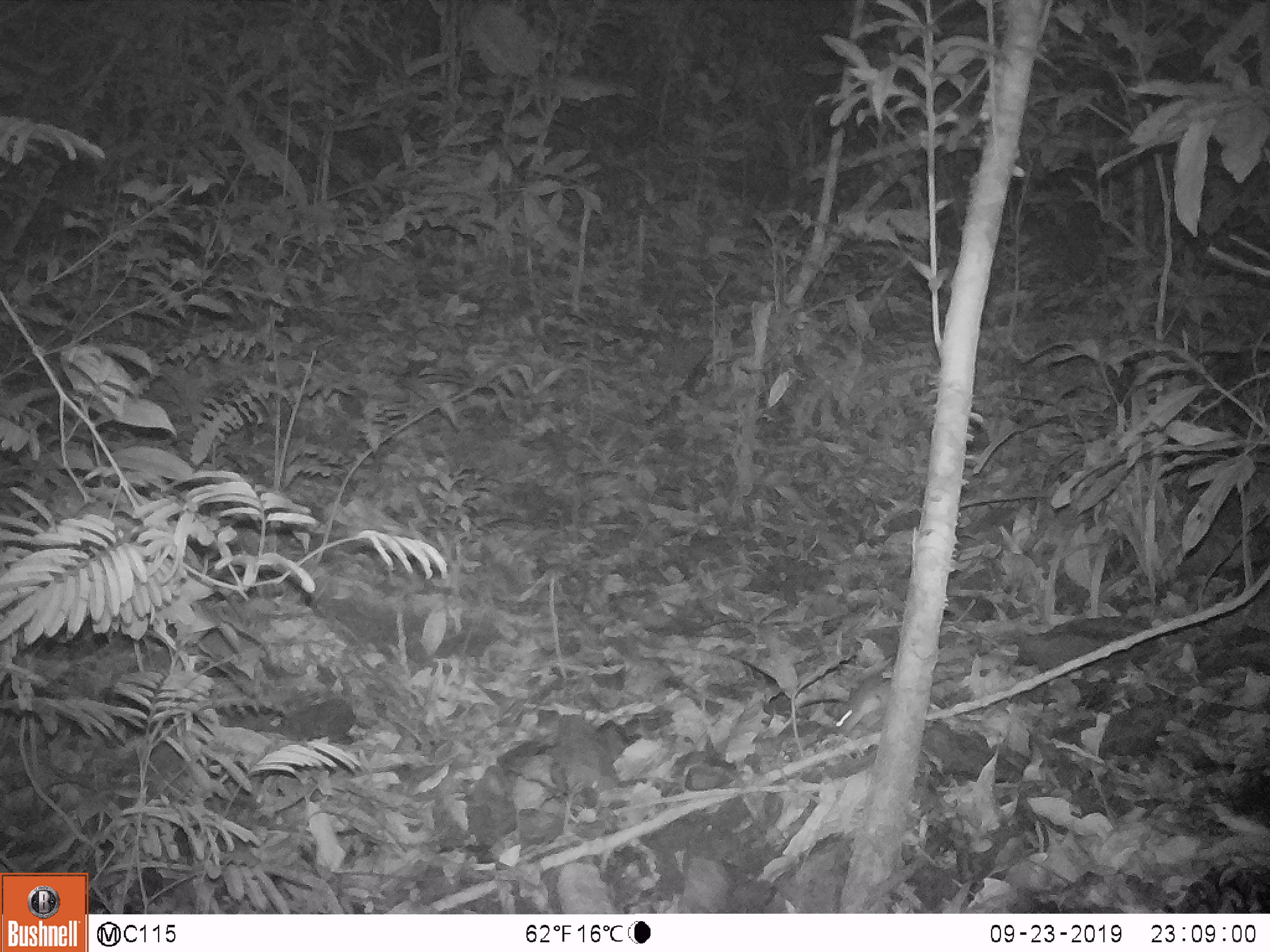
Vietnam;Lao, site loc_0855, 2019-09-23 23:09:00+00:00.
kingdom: Animalia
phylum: Chordata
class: Mammalia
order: Rodentia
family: Muridae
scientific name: Muridae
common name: old-world mice and rats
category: unidentified murid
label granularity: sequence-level